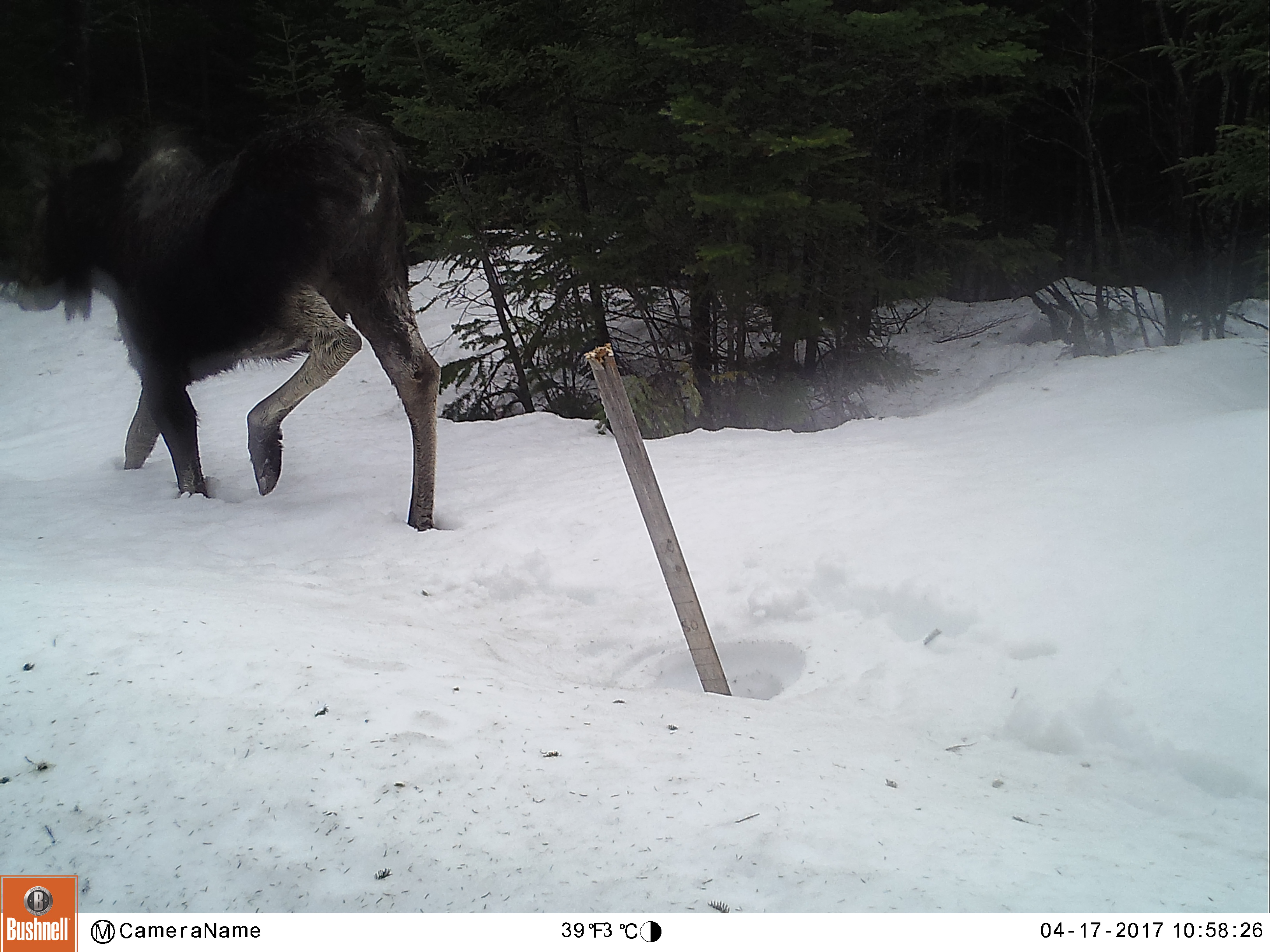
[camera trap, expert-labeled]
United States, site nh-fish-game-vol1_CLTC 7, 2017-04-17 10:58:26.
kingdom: Animalia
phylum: Chordata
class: Mammalia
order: Artiodactyla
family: Cervidae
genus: Alces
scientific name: Alces alces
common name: moose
Moose (Alces alces).